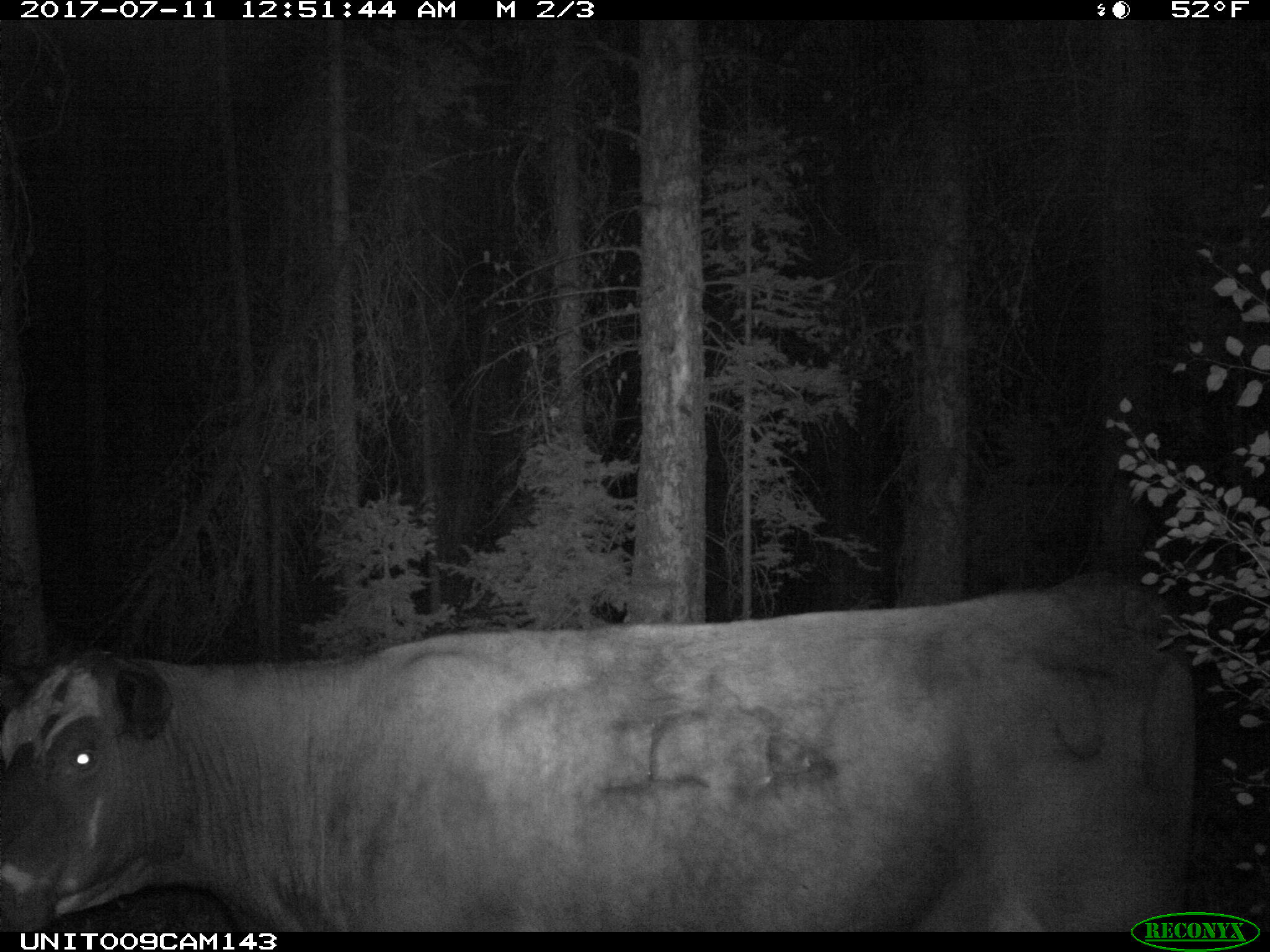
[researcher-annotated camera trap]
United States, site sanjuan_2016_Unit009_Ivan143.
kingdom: Animalia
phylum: Chordata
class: Mammalia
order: Artiodactyla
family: Bovidae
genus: Bos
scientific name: Bos taurus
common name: domestic cow